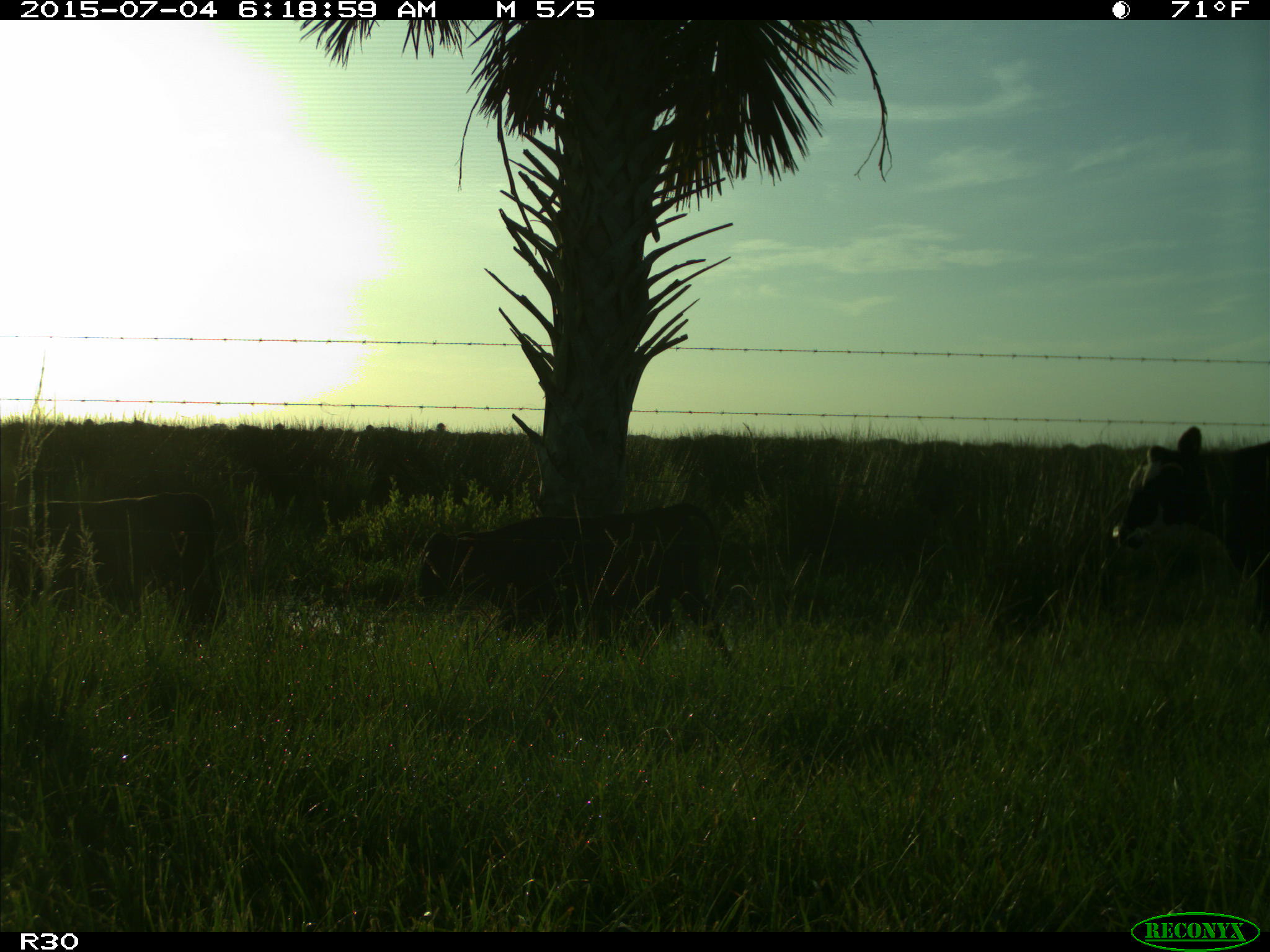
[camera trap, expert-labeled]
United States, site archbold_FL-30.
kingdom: Animalia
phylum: Chordata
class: Mammalia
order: Artiodactyla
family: Bovidae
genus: Bos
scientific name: Bos taurus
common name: domestic cow